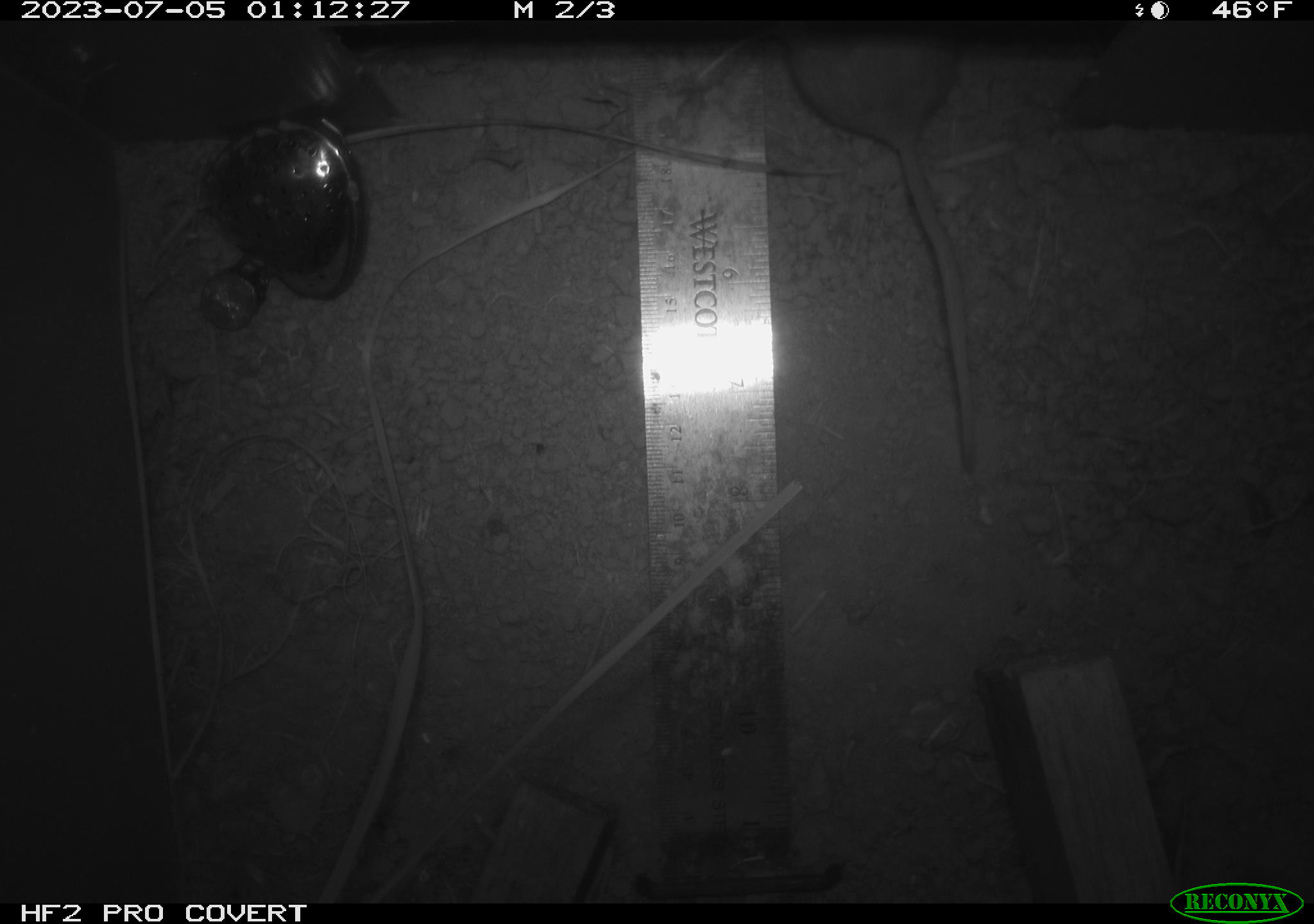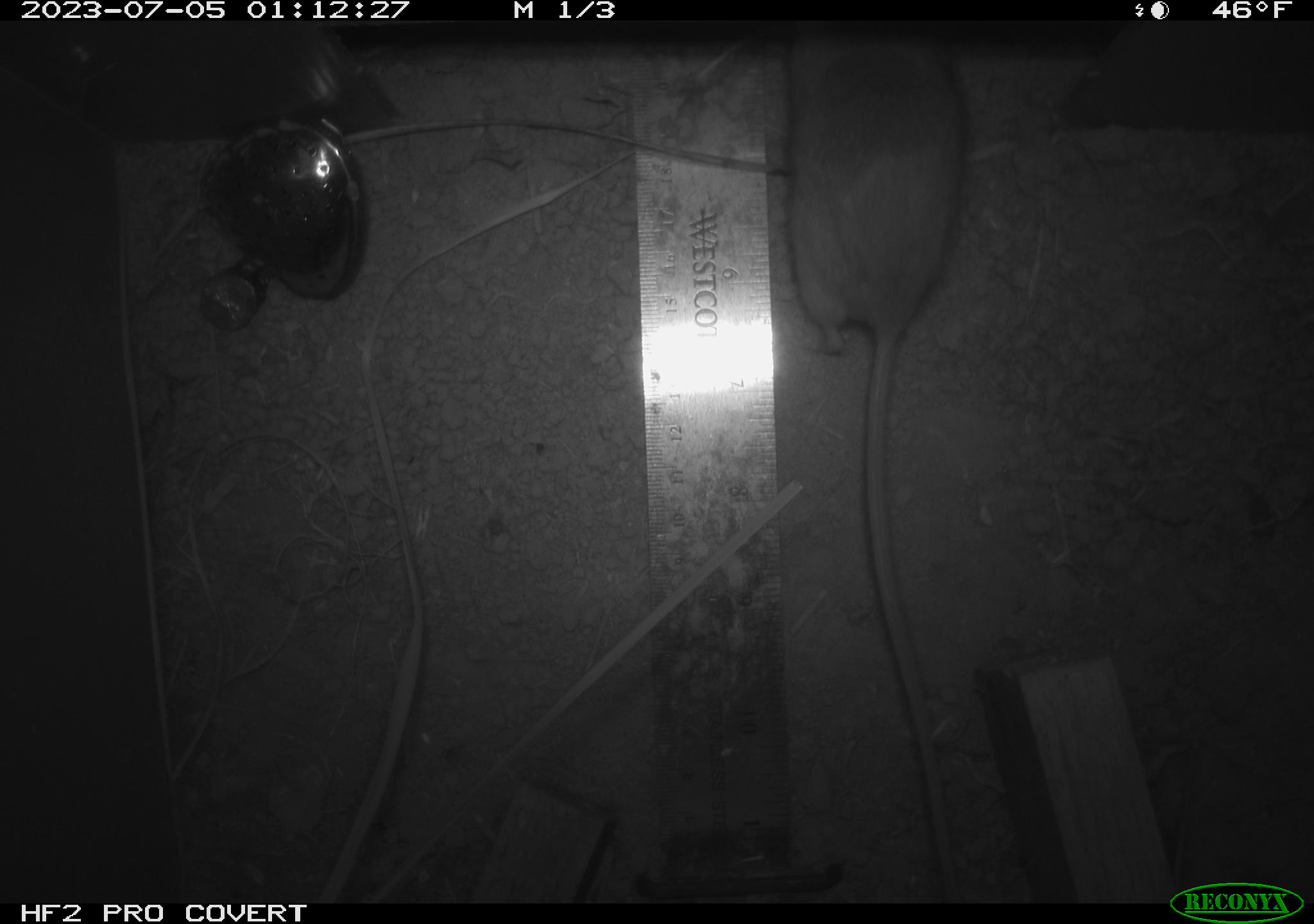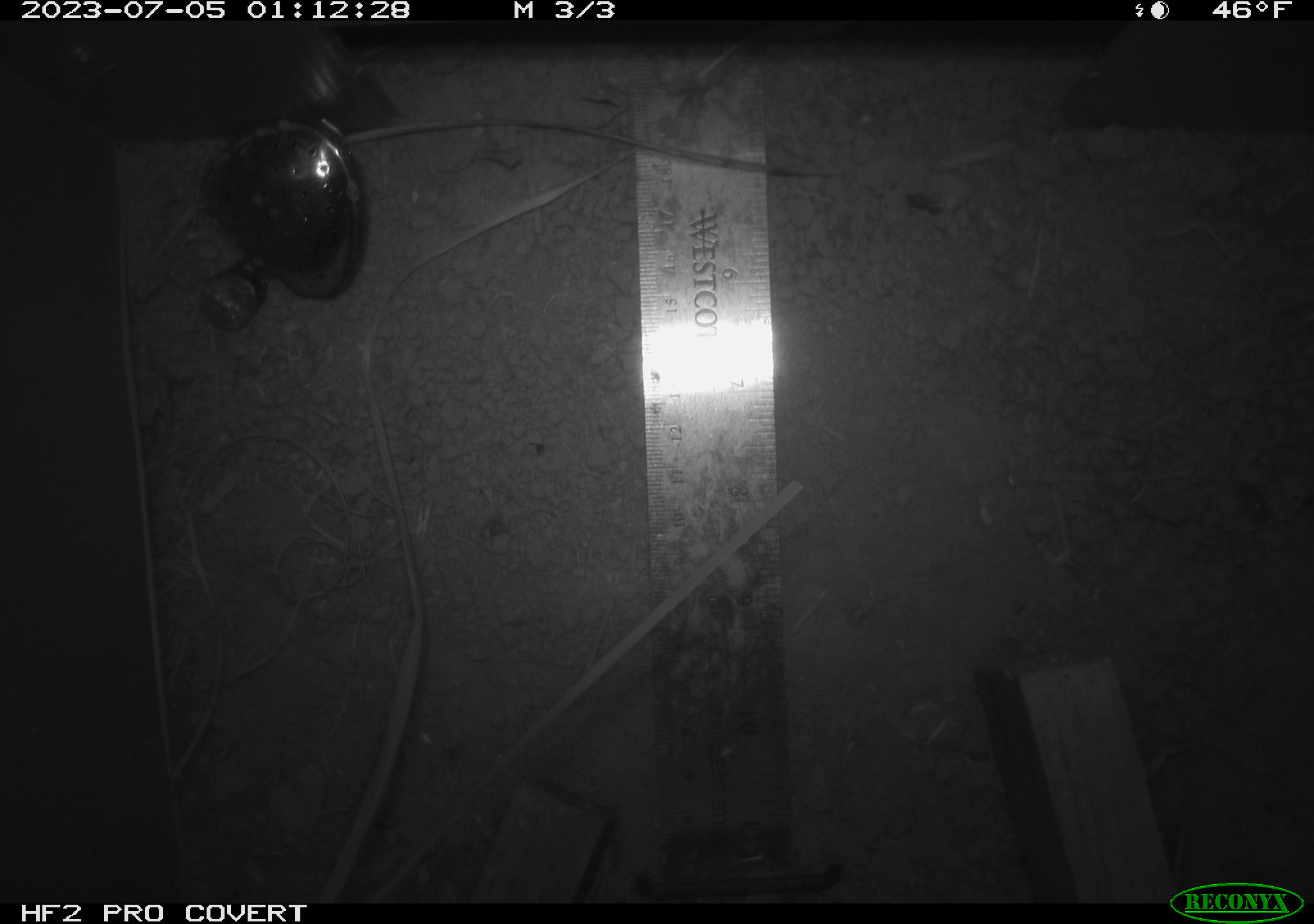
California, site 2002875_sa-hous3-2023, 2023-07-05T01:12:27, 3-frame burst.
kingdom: Animalia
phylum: Chordata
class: Mammalia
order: Rodentia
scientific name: Rodentia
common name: mouse species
Mouse species (Rodentia).